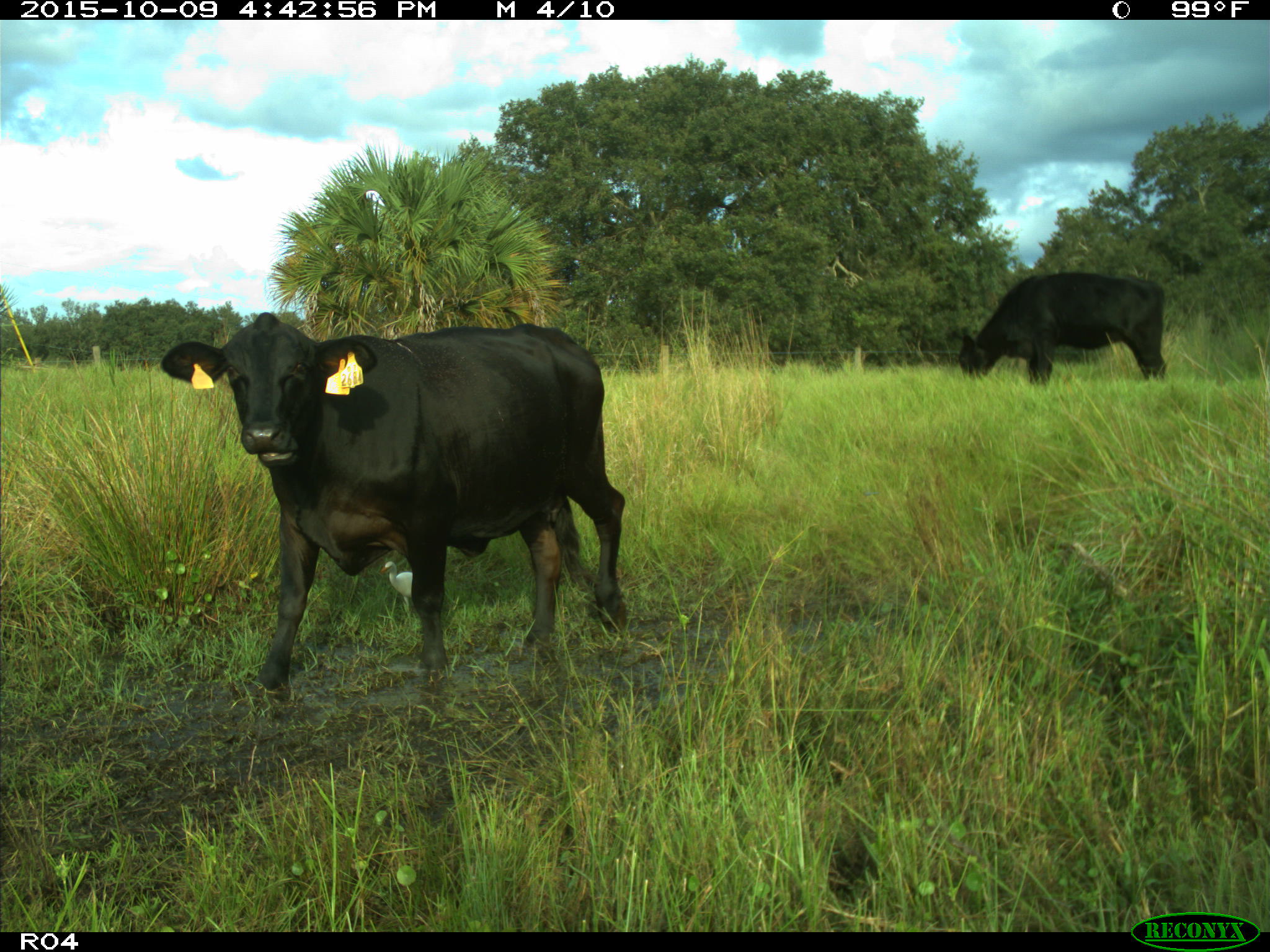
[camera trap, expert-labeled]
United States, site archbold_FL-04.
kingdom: Animalia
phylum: Chordata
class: Mammalia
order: Artiodactyla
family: Bovidae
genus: Bos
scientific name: Bos taurus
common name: domestic cow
Bos taurus (domestic cow).